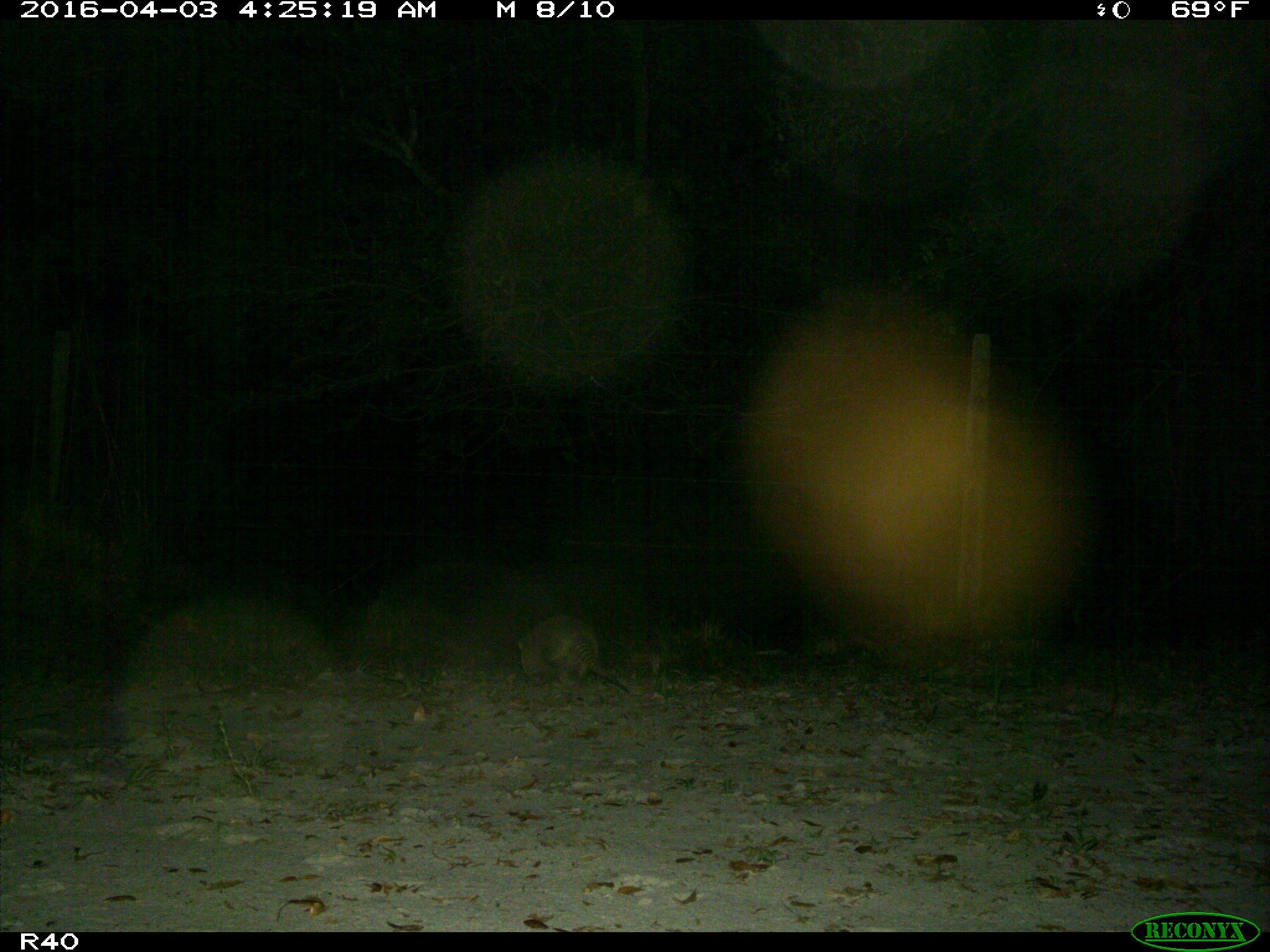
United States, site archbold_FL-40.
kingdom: Animalia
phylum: Chordata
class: Mammalia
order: Cingulata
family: Dasypodidae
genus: Dasypus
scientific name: Dasypus novemcinctus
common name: nine-banded armadillo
Dasypus novemcinctus (nine-banded armadillo).